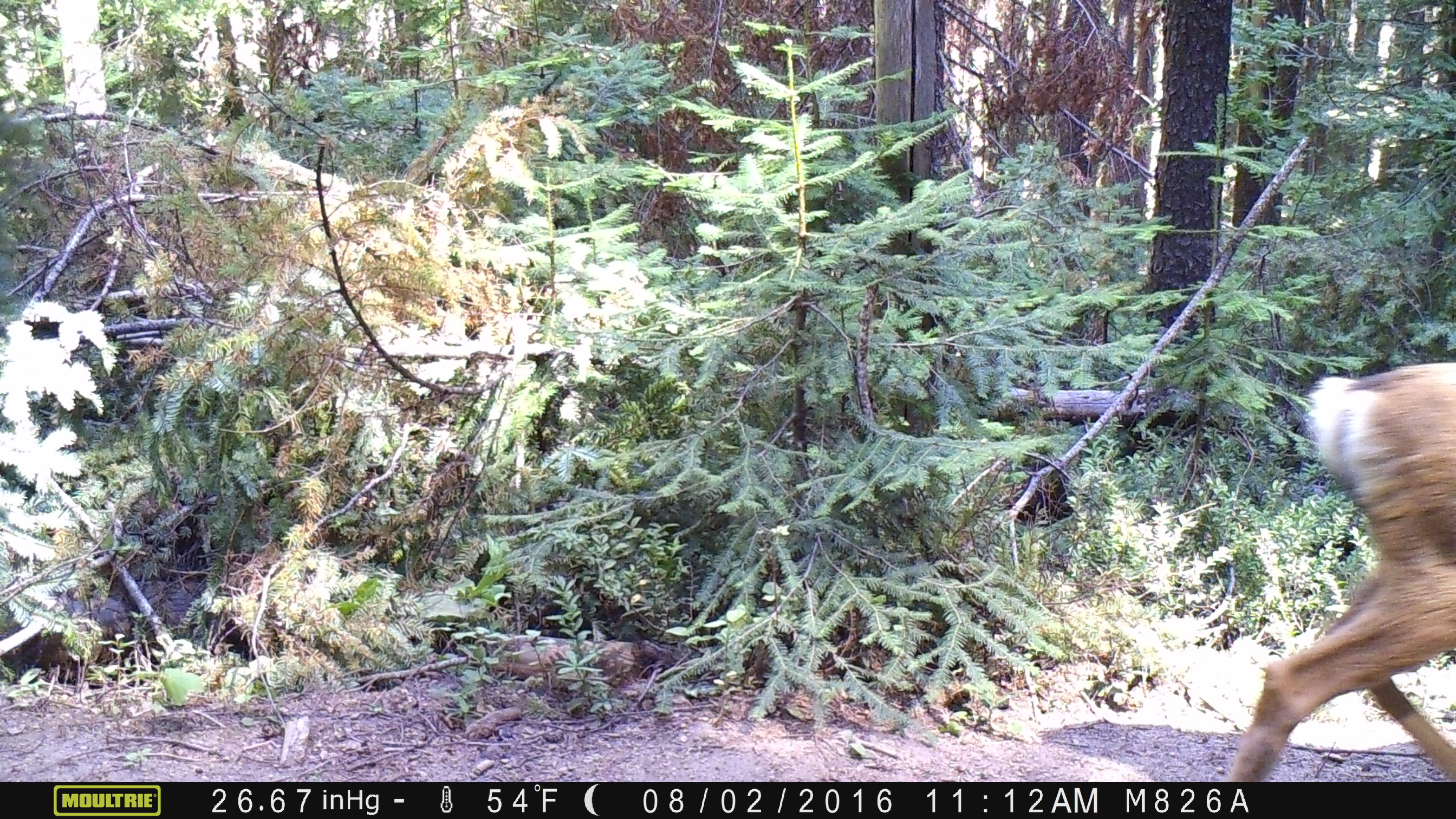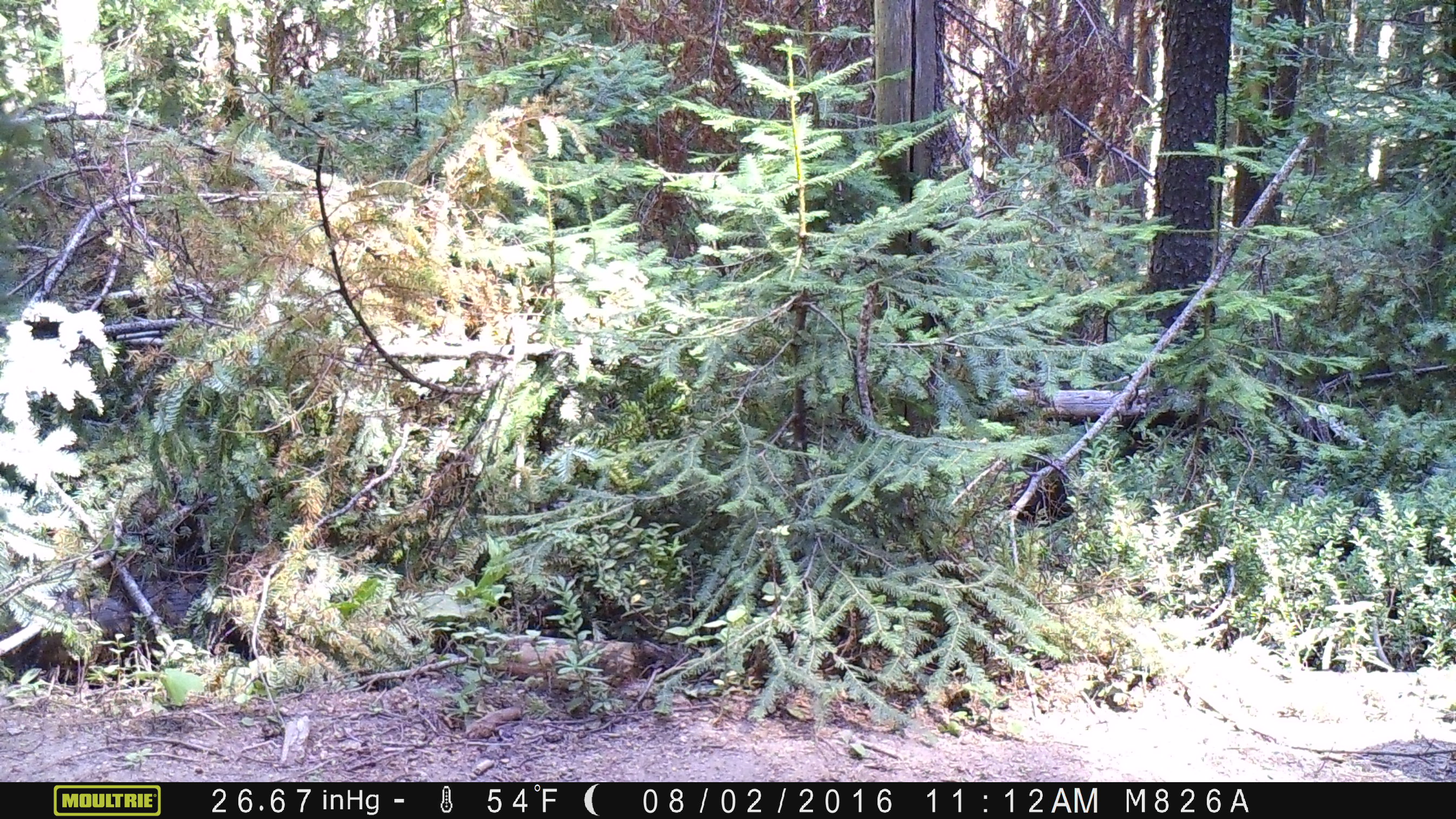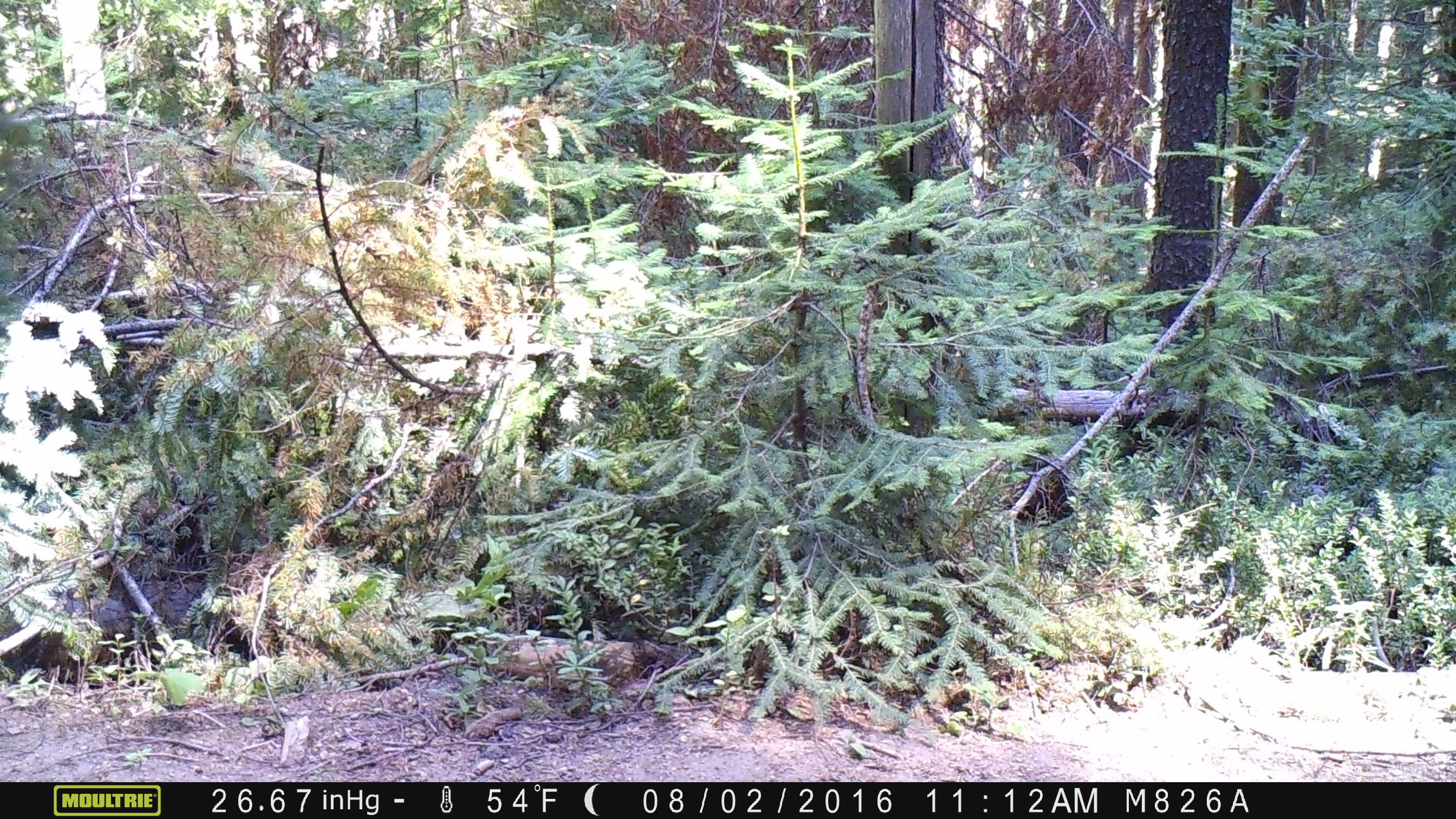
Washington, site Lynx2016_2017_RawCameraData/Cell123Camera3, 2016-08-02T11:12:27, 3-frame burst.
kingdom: Animalia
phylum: Chordata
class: Mammalia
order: Artiodactyla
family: Cervidae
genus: Odocoileus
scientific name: Odocoileus hemionus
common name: mule deer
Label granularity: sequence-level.